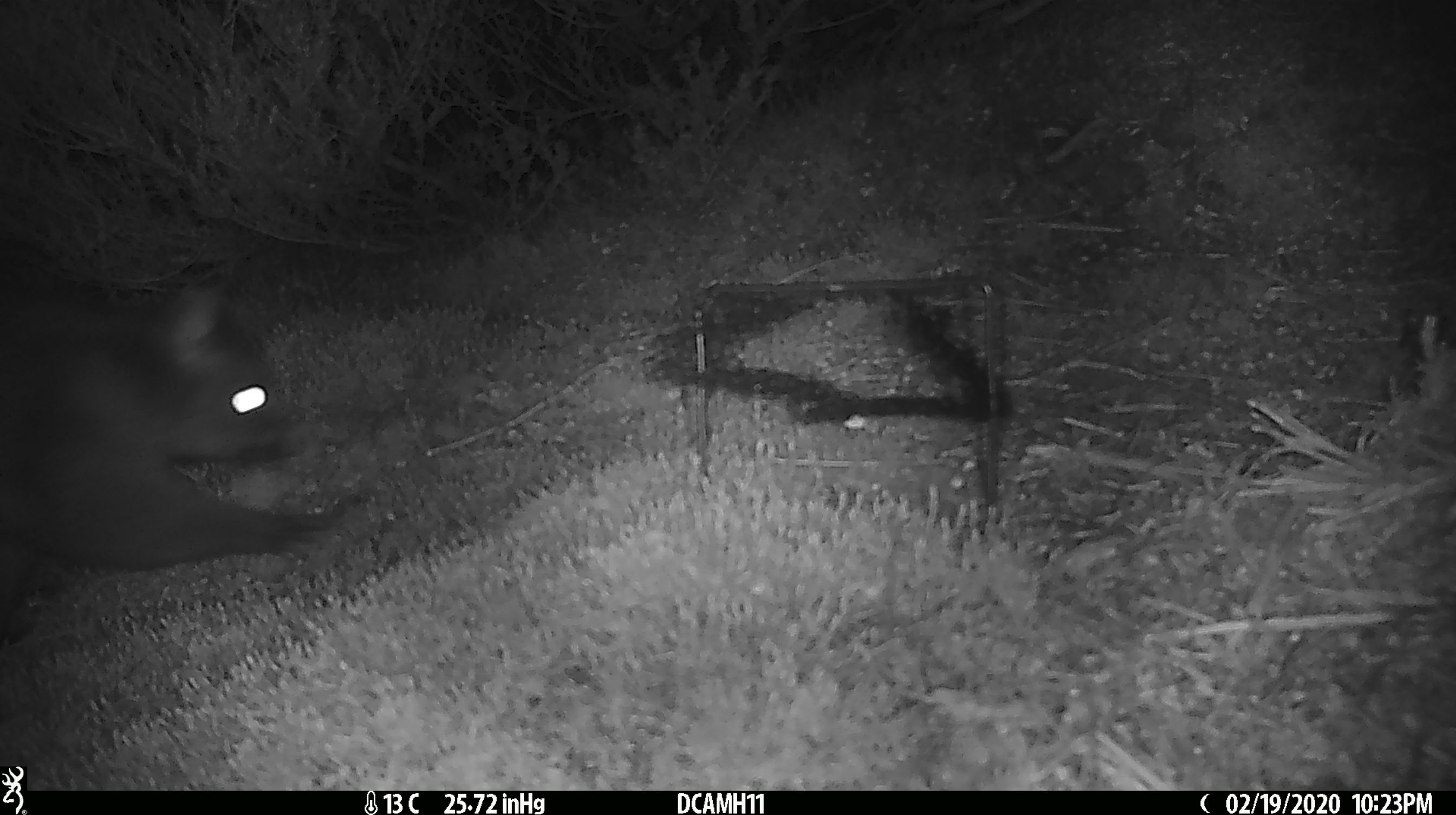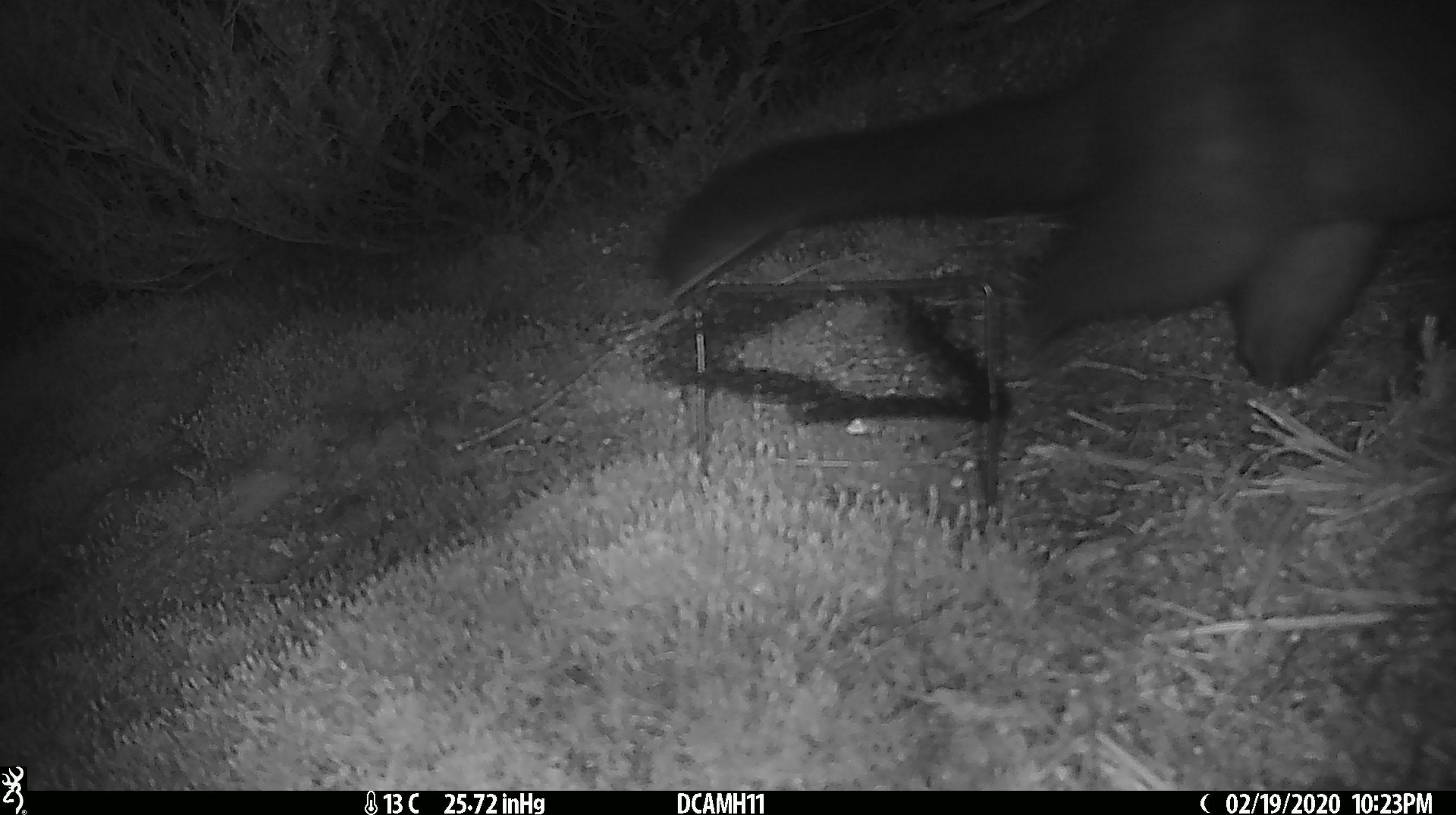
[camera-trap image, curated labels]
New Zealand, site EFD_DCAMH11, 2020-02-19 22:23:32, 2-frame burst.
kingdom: Animalia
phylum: Chordata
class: Mammalia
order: Diprotodontia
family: Phalangeridae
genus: Trichosurus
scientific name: Trichosurus vulpecula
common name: common brushtail possum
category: possum